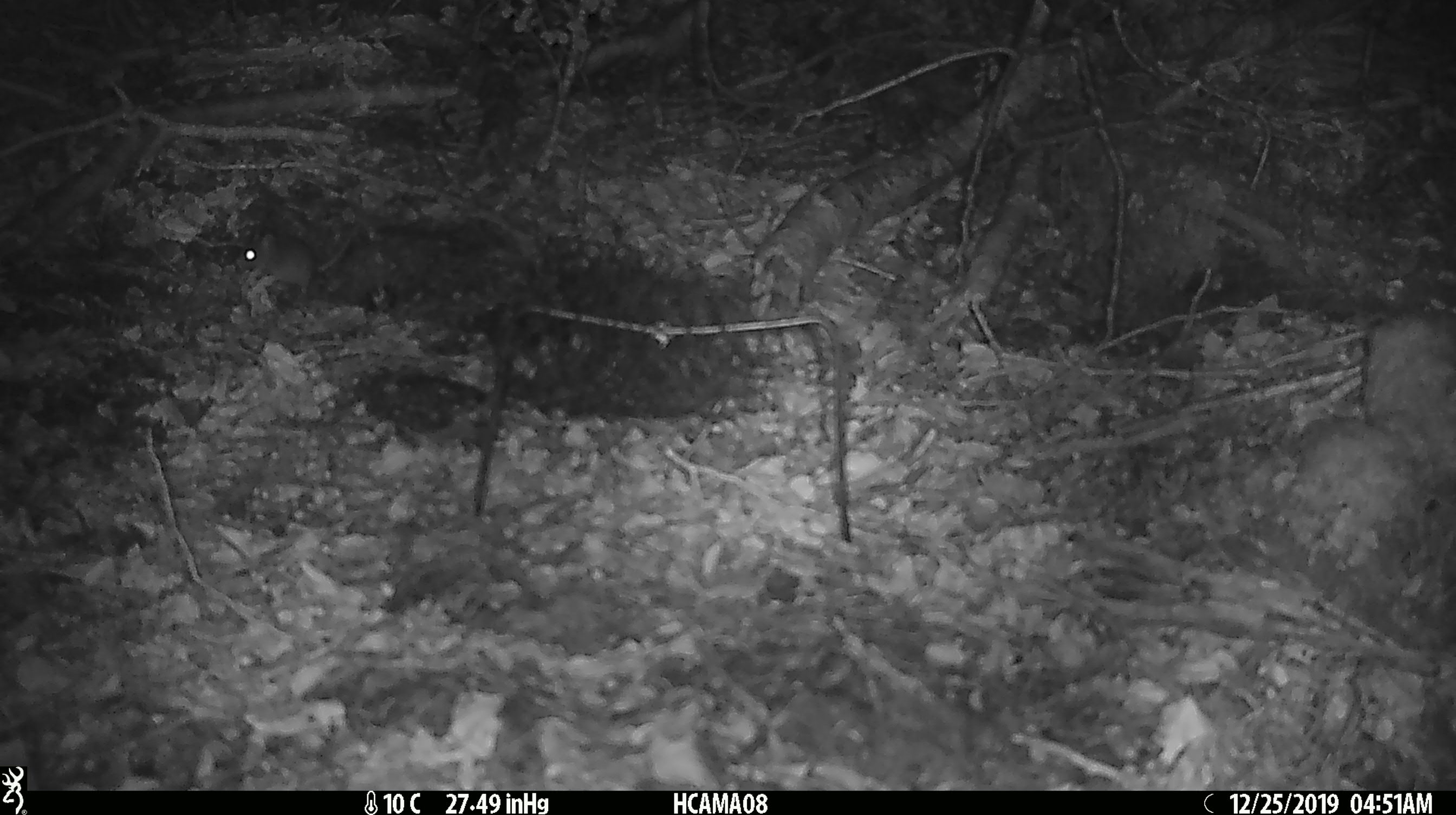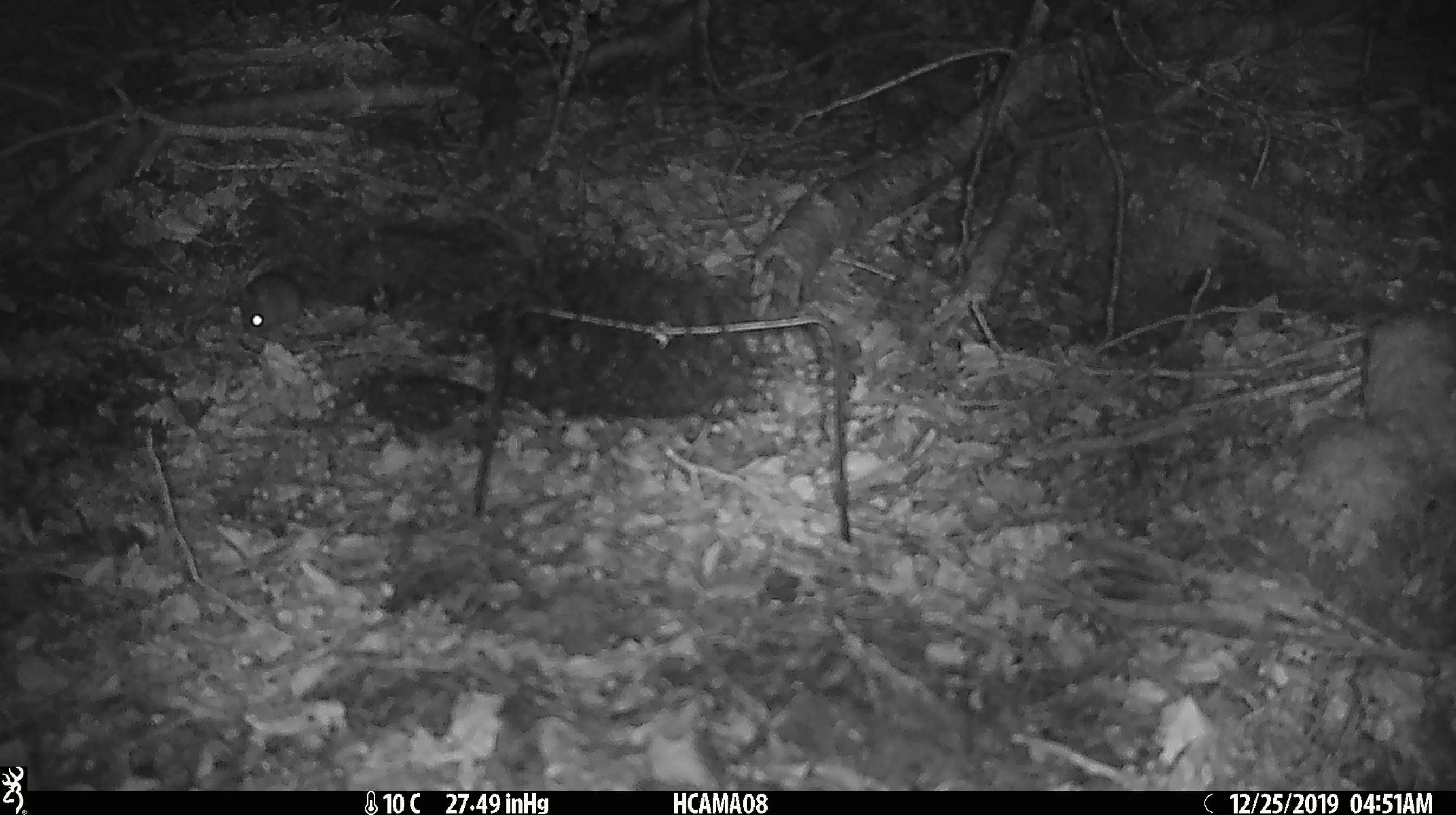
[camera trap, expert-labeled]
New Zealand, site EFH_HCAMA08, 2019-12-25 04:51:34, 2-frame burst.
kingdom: Animalia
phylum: Chordata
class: Mammalia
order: Rodentia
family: Muridae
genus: Mus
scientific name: Mus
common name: mouse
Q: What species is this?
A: Mouse (Mus).